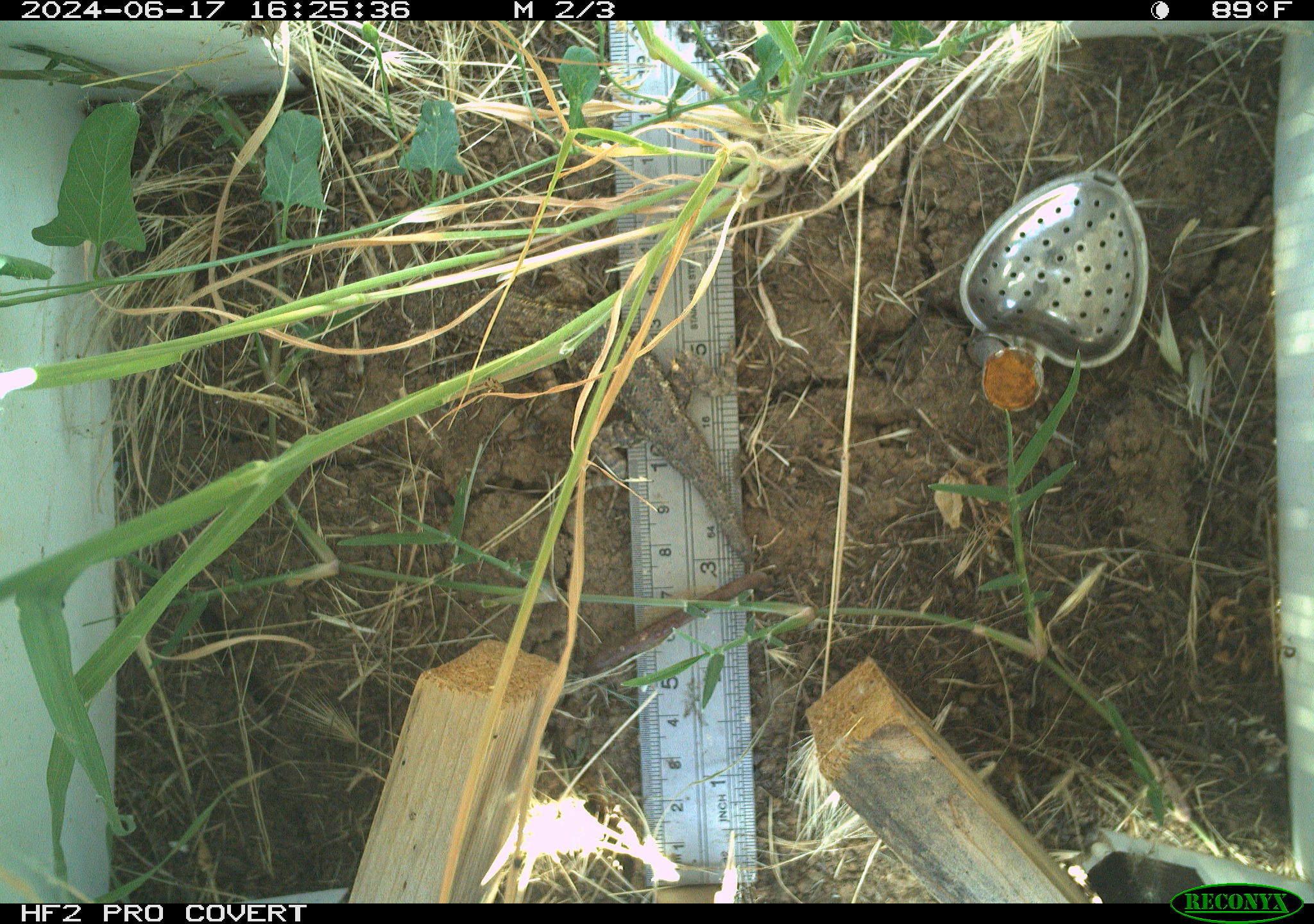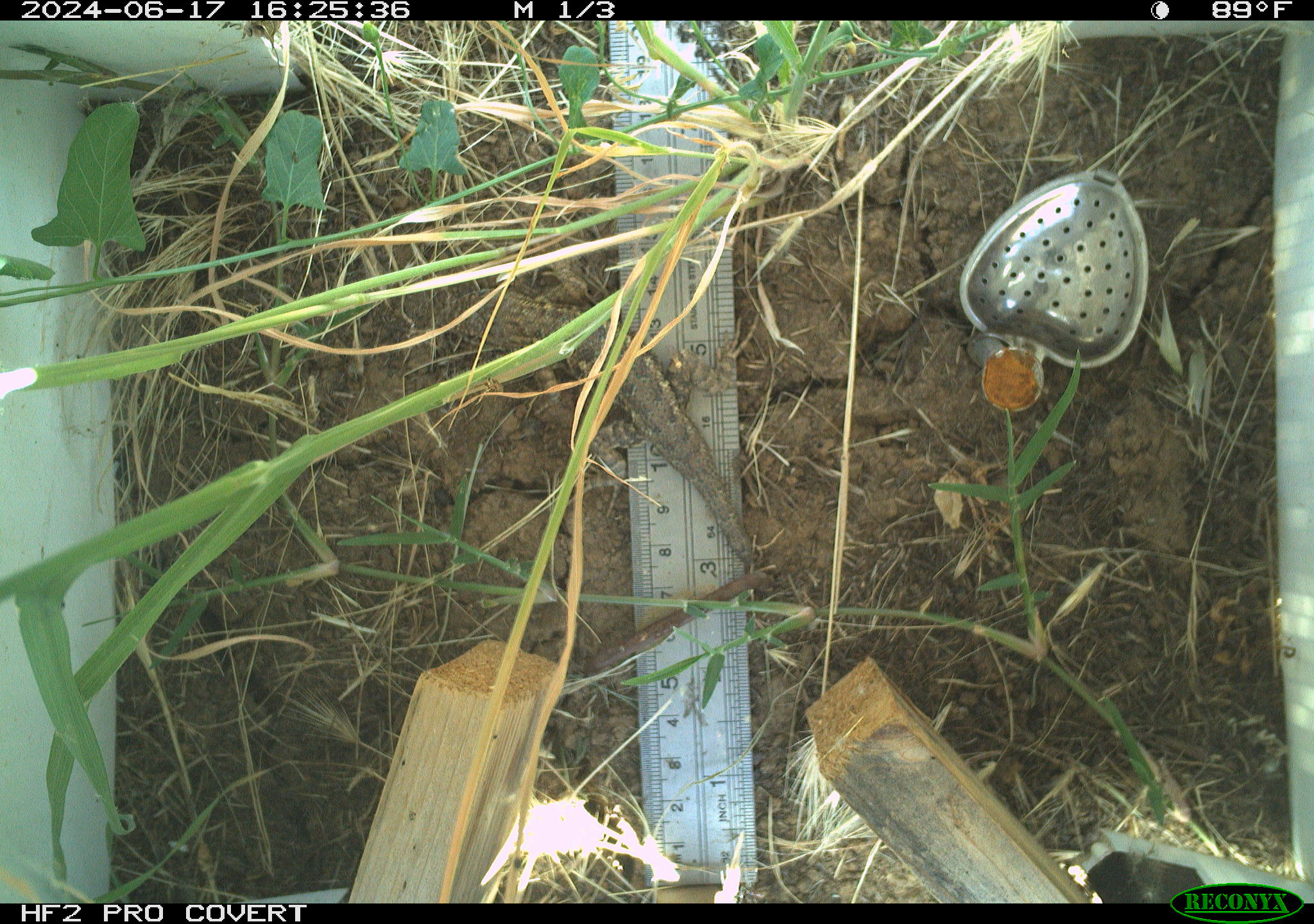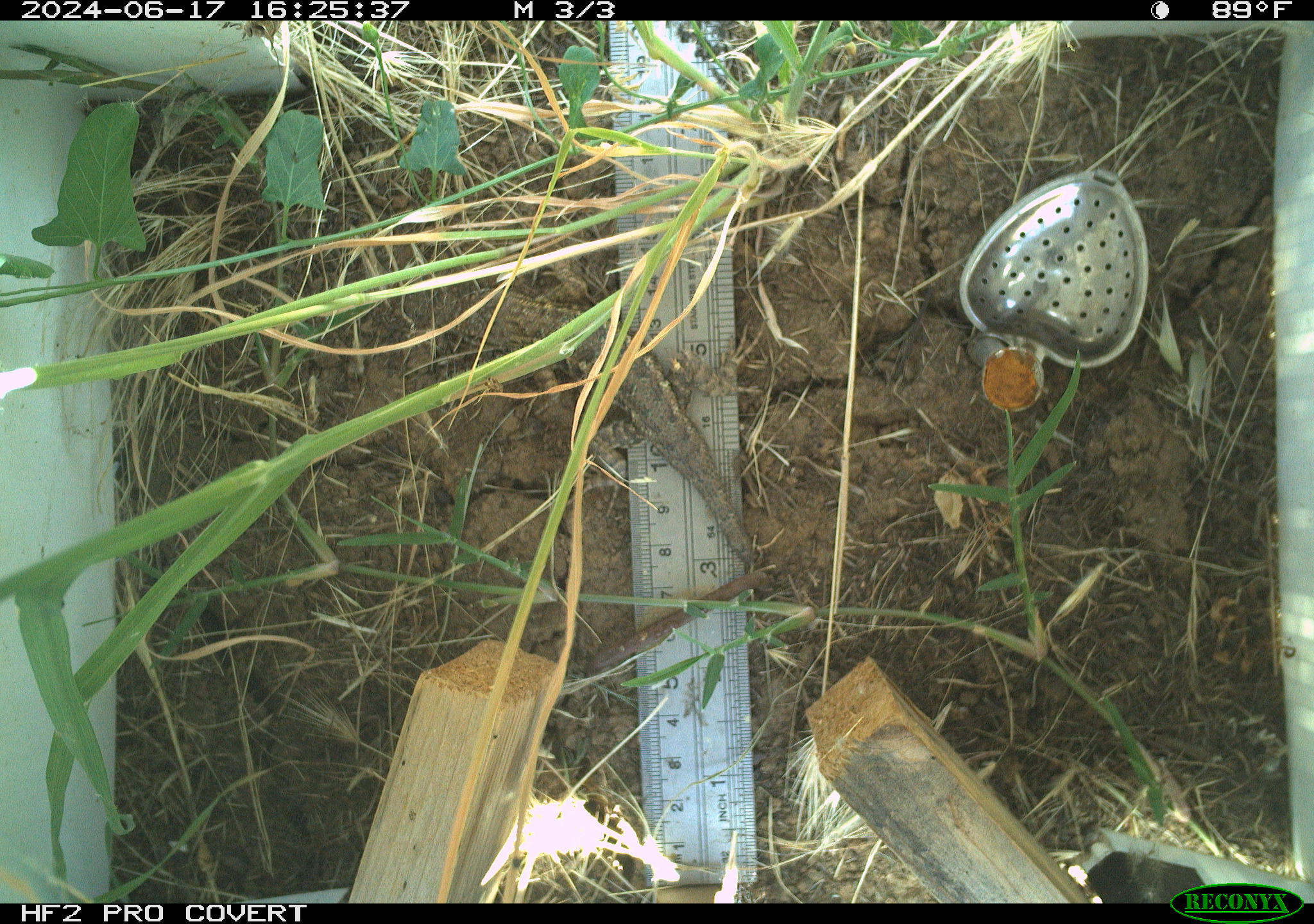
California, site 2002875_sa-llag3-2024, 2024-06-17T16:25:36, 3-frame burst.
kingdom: Animalia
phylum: Chordata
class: Reptilia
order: Squamata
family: Phrynosomatidae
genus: Sceloporus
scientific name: Sceloporus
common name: spiny lizards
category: sceloporus species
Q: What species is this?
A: Sceloporus species (spiny lizards) (Sceloporus).